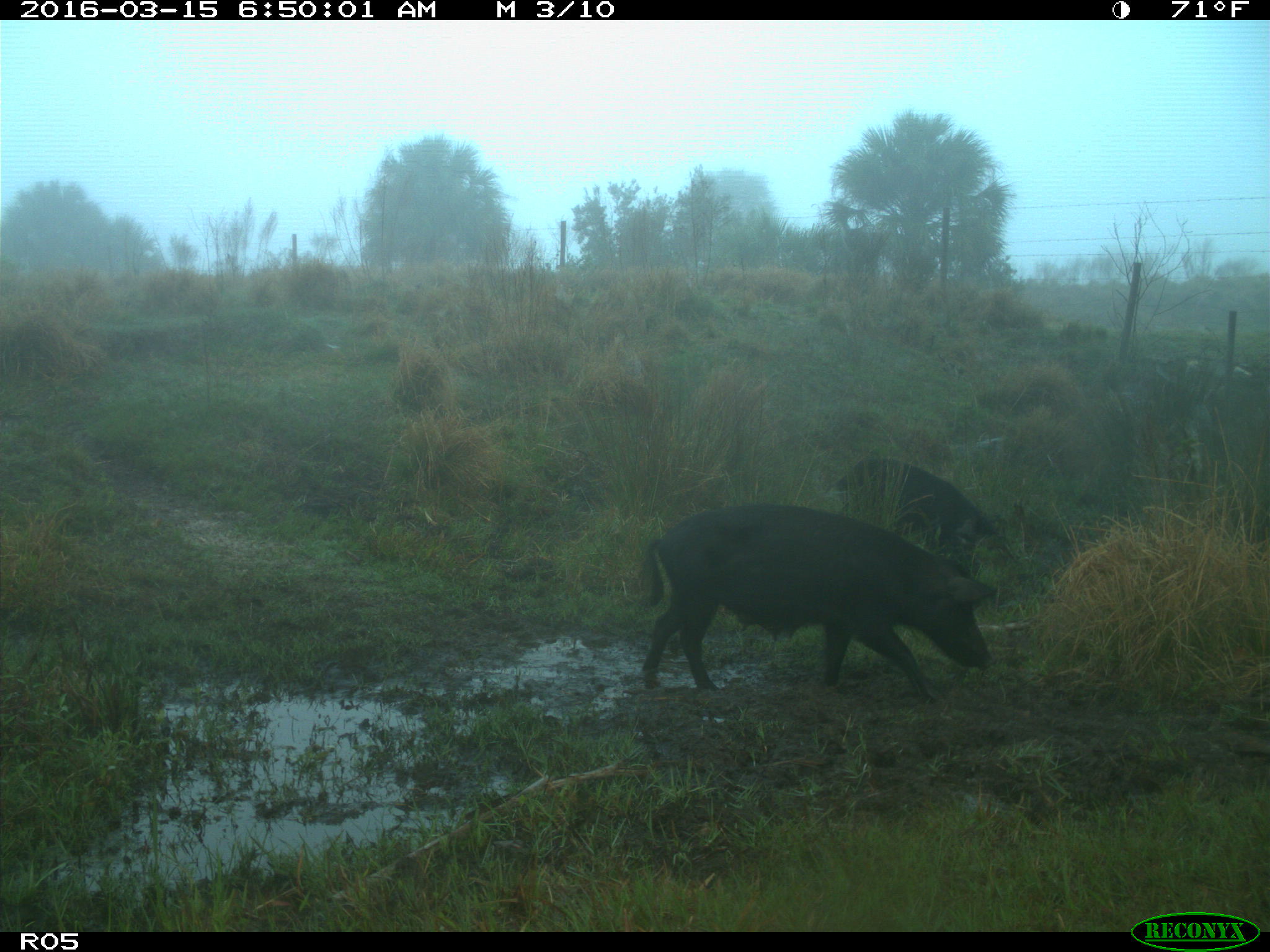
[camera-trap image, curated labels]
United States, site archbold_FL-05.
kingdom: Animalia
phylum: Chordata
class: Mammalia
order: Artiodactyla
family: Suidae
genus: Sus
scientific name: Sus scrofa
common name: wild boar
Sus scrofa (wild boar).